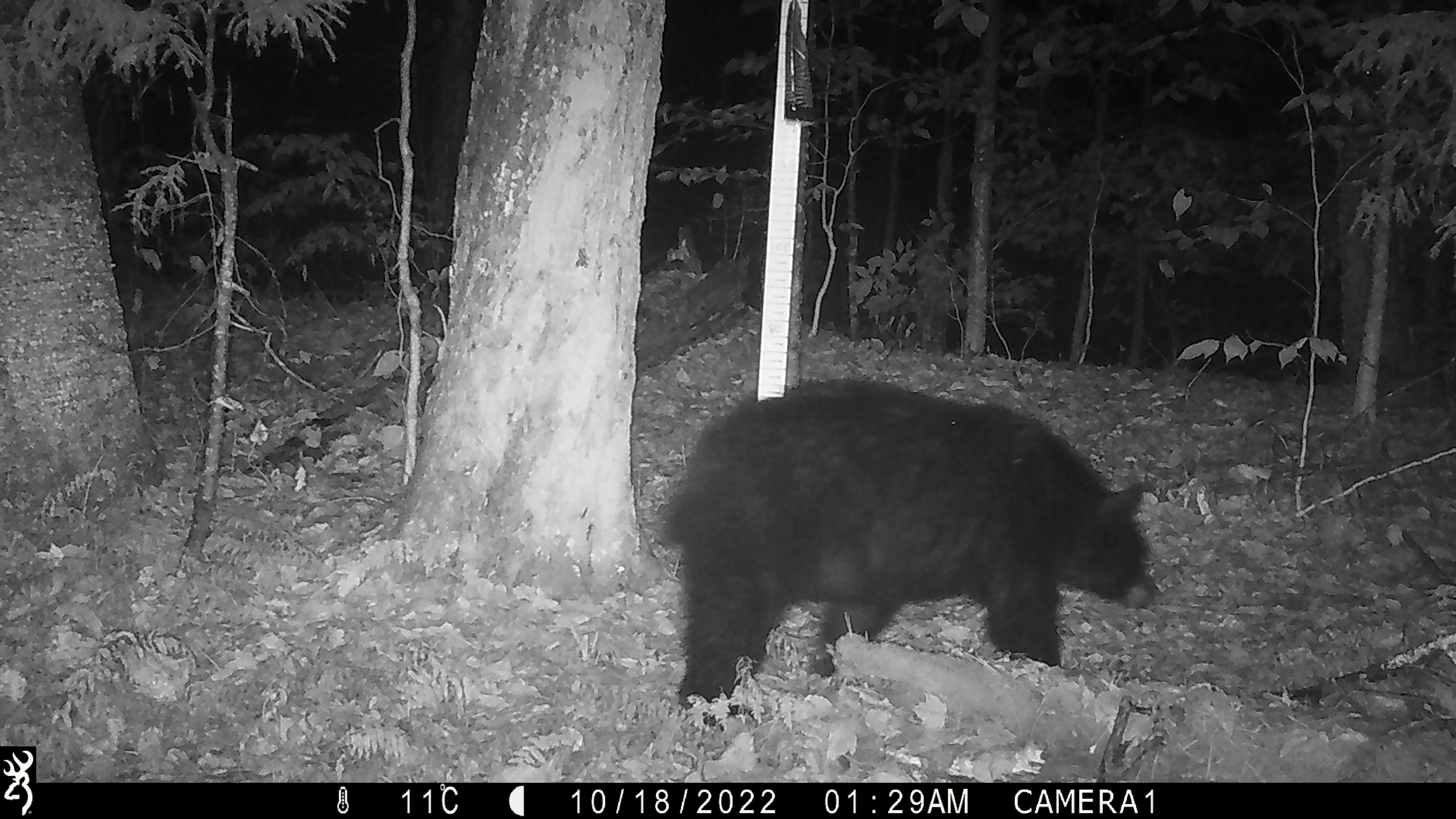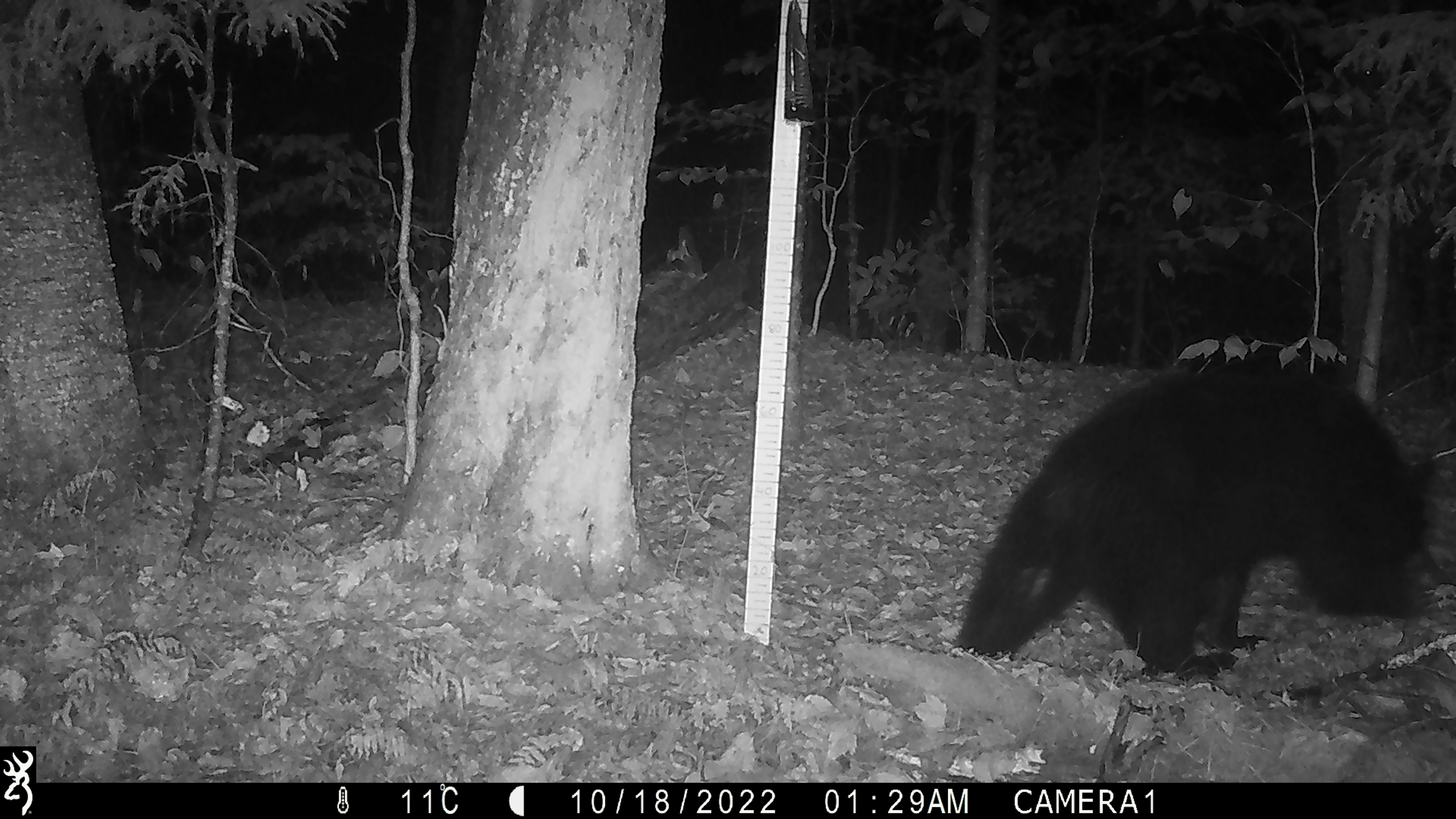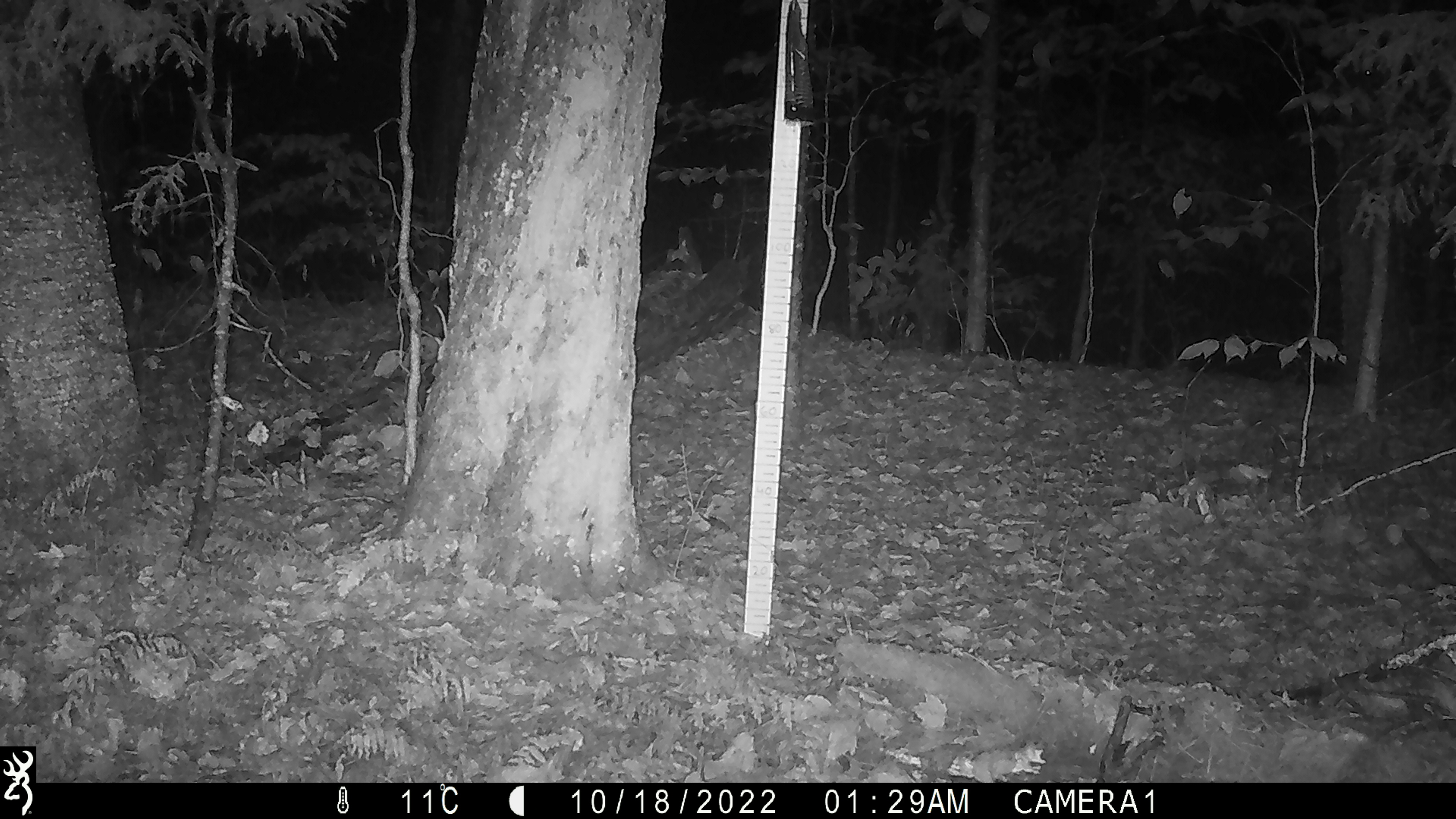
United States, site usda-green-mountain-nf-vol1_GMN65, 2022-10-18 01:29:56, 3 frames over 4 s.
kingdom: Animalia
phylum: Chordata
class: Mammalia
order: Carnivora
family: Ursidae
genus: Ursus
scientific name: Ursus americanus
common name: black bear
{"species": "black bear (Ursus americanus)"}